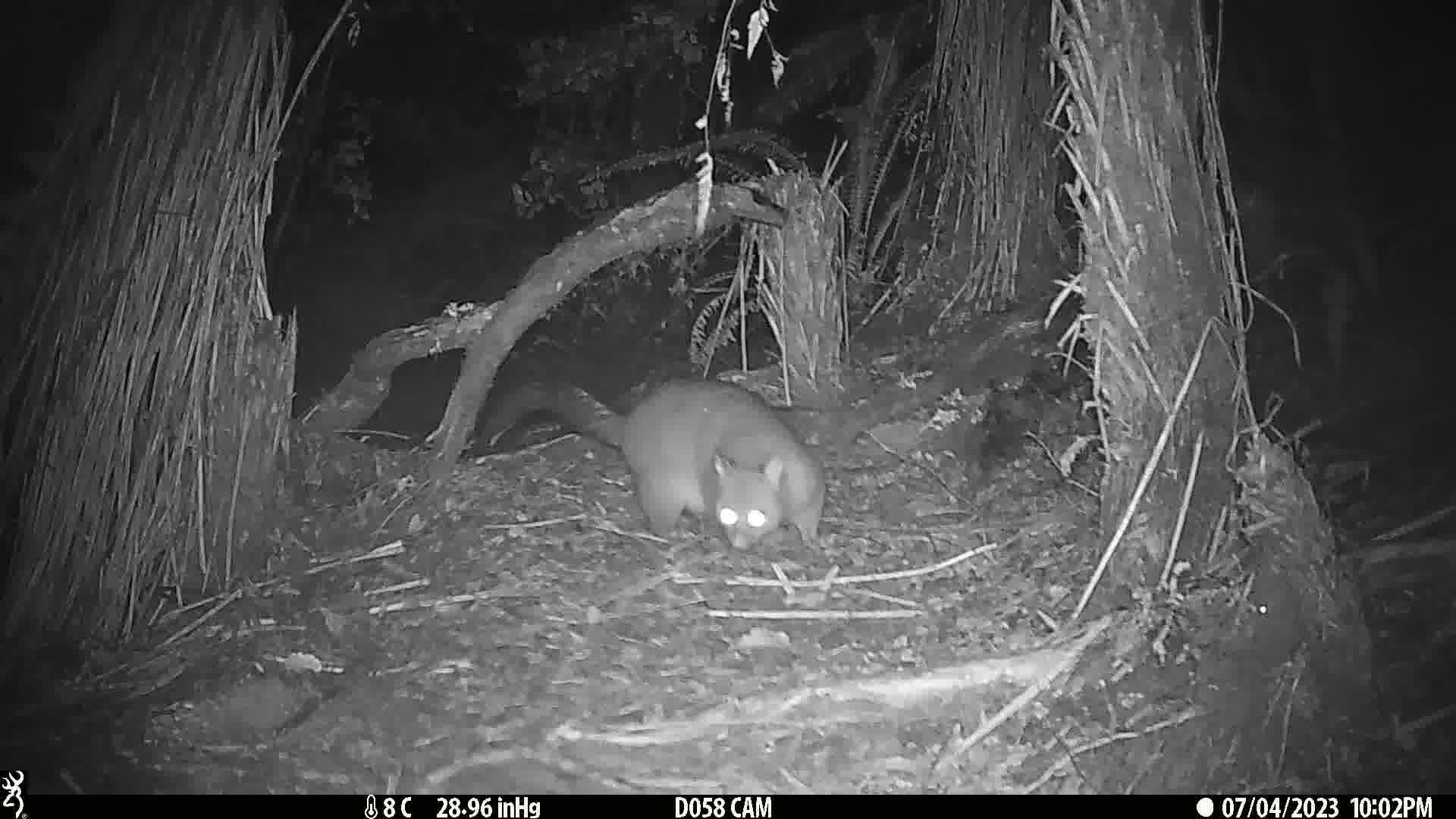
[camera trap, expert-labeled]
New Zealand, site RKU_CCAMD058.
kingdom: Animalia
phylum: Chordata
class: Mammalia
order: Diprotodontia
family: Phalangeridae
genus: Trichosurus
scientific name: Trichosurus vulpecula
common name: common brushtail possum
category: possum